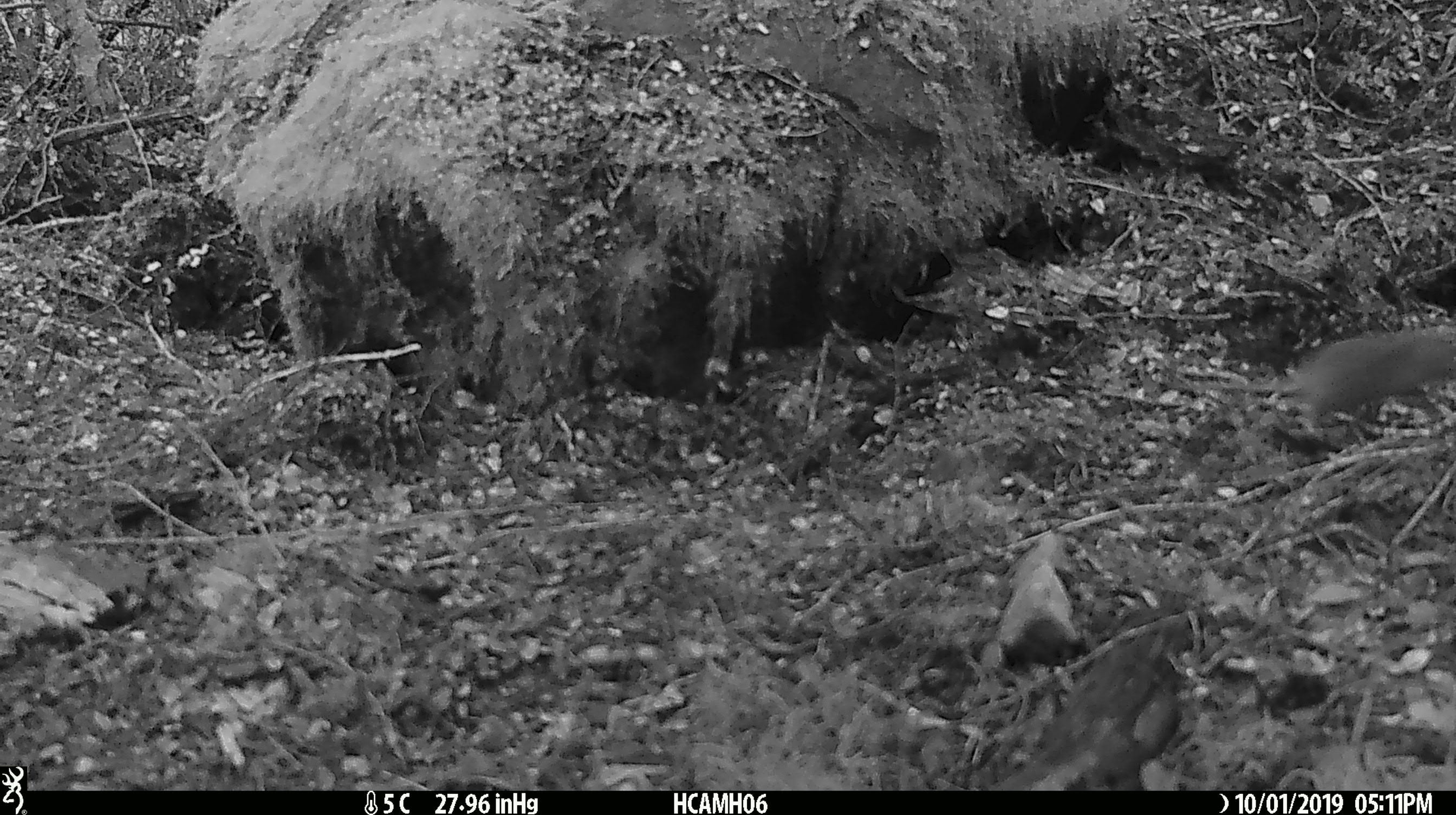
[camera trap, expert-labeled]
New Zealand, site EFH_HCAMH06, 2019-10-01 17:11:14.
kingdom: Animalia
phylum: Chordata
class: Mammalia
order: Rodentia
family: Muridae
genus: Mus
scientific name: Mus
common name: mouse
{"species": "mouse (Mus)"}